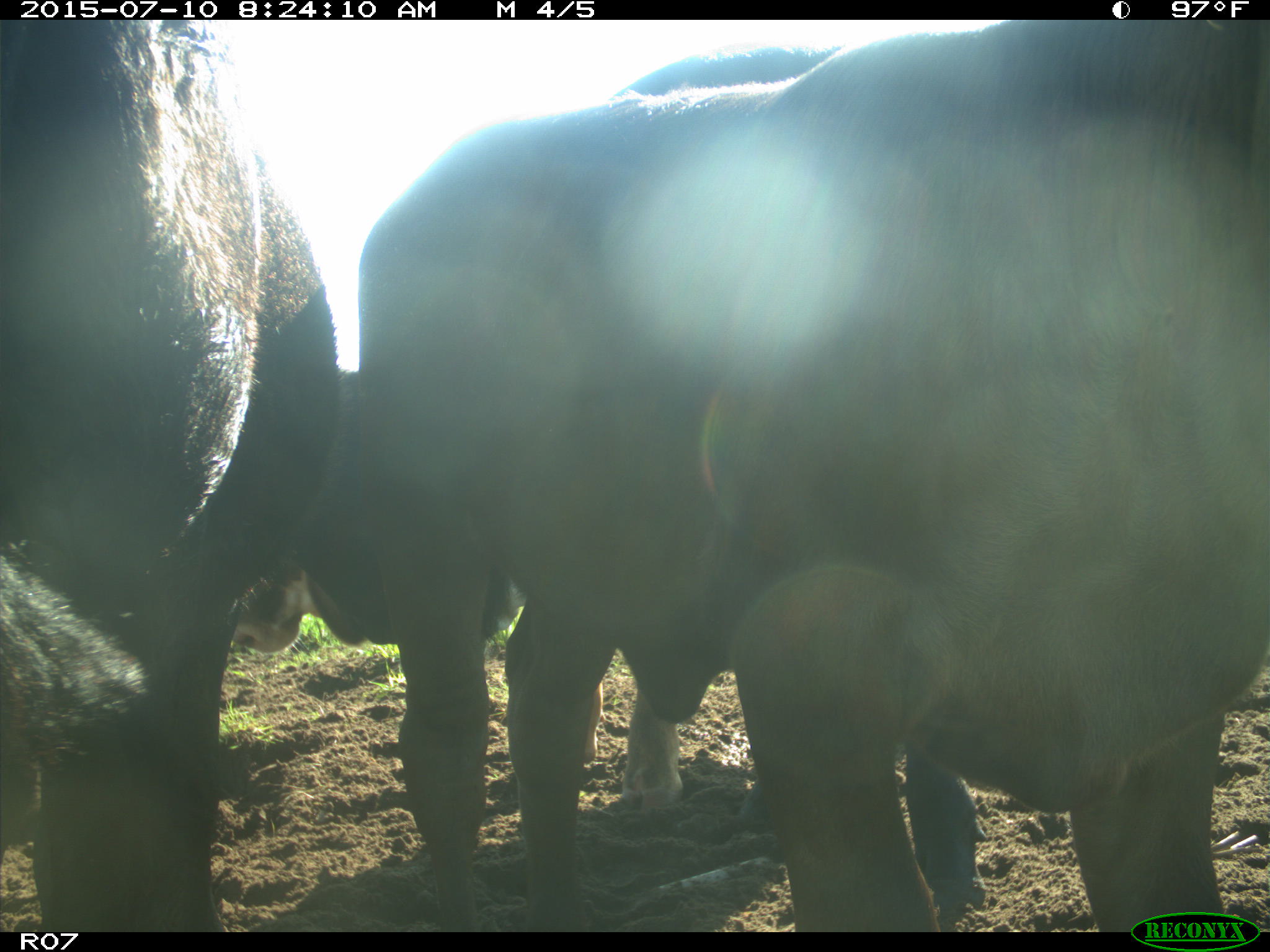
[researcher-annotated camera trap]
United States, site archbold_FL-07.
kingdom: Animalia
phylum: Chordata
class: Mammalia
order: Artiodactyla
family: Bovidae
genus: Bos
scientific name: Bos taurus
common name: domestic cow